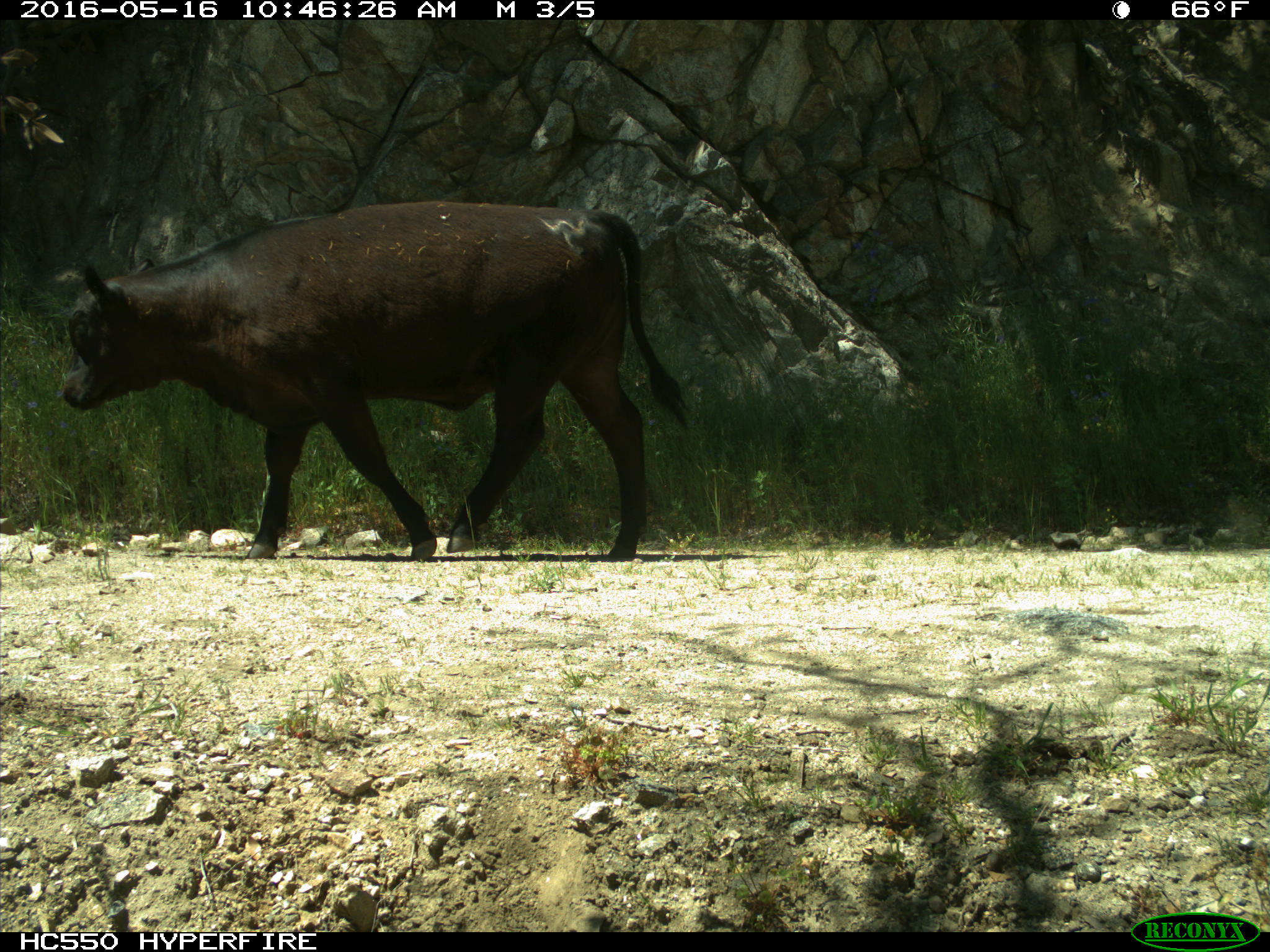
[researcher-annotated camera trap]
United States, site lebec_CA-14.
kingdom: Animalia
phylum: Chordata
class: Mammalia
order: Artiodactyla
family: Bovidae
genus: Bos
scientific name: Bos taurus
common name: domestic cow